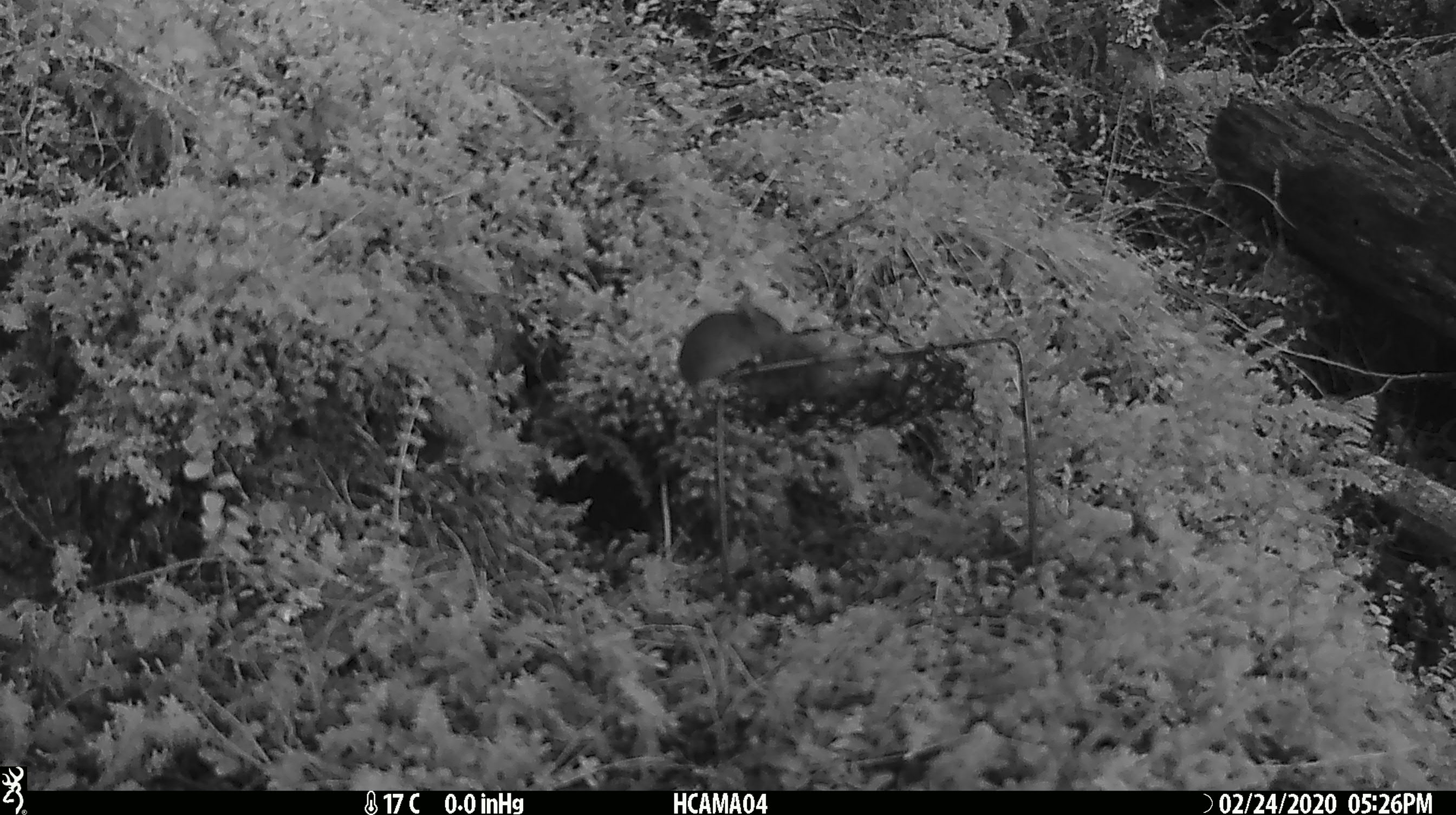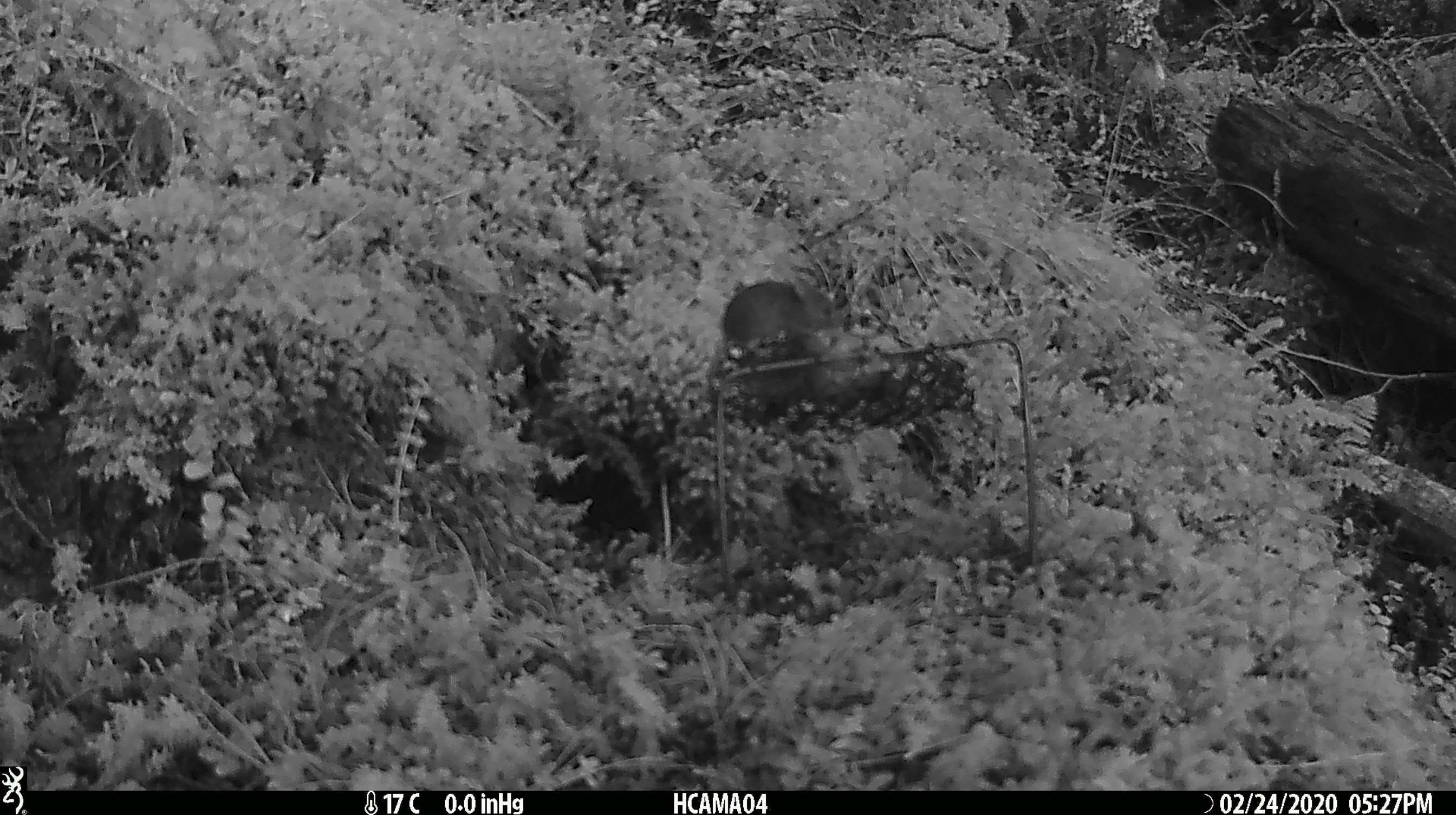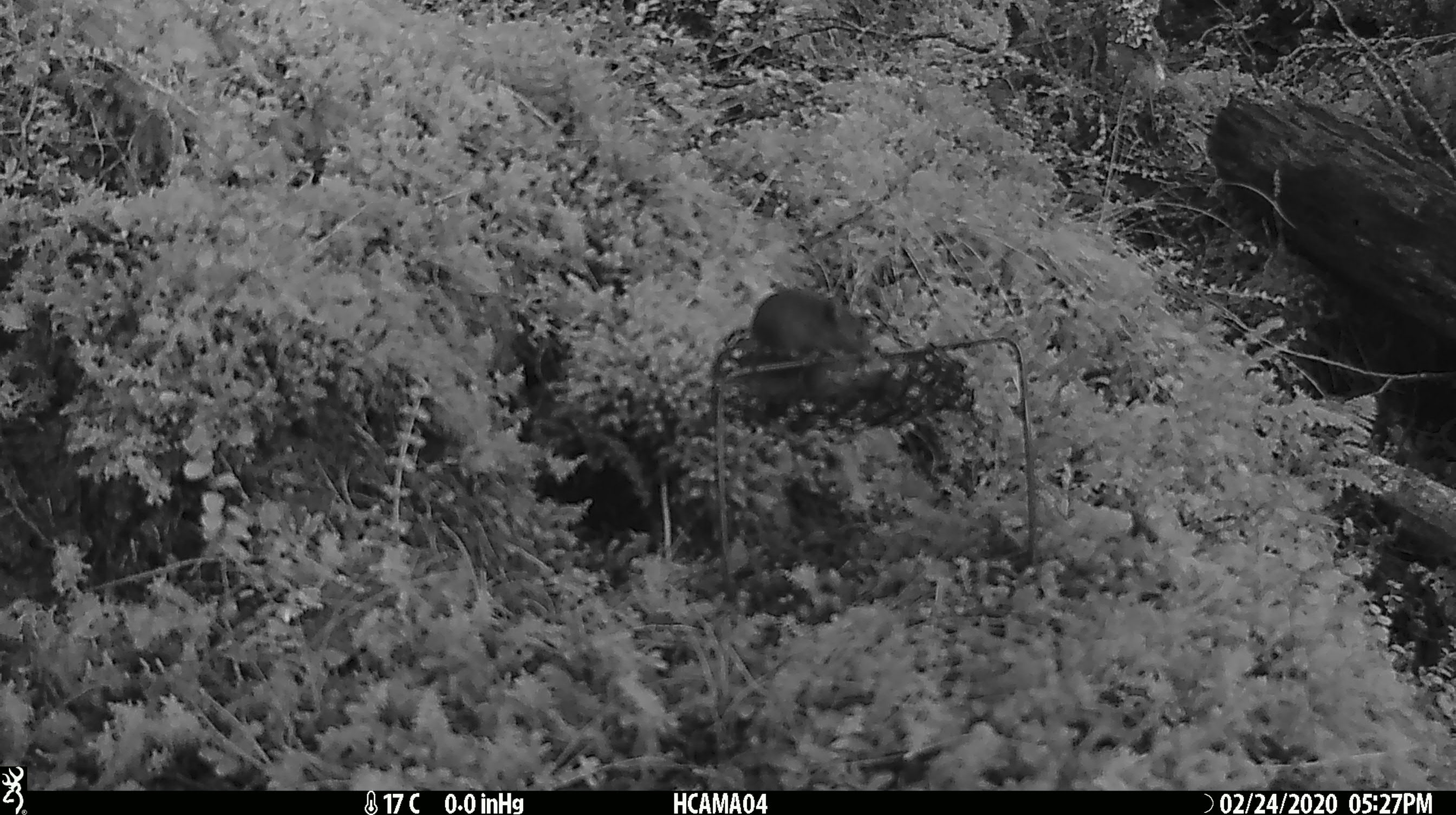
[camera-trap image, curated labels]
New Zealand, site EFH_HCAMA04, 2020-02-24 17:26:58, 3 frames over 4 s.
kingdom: Animalia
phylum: Chordata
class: Mammalia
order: Rodentia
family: Muridae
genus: Mus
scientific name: Mus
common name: mouse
Mouse (Mus).